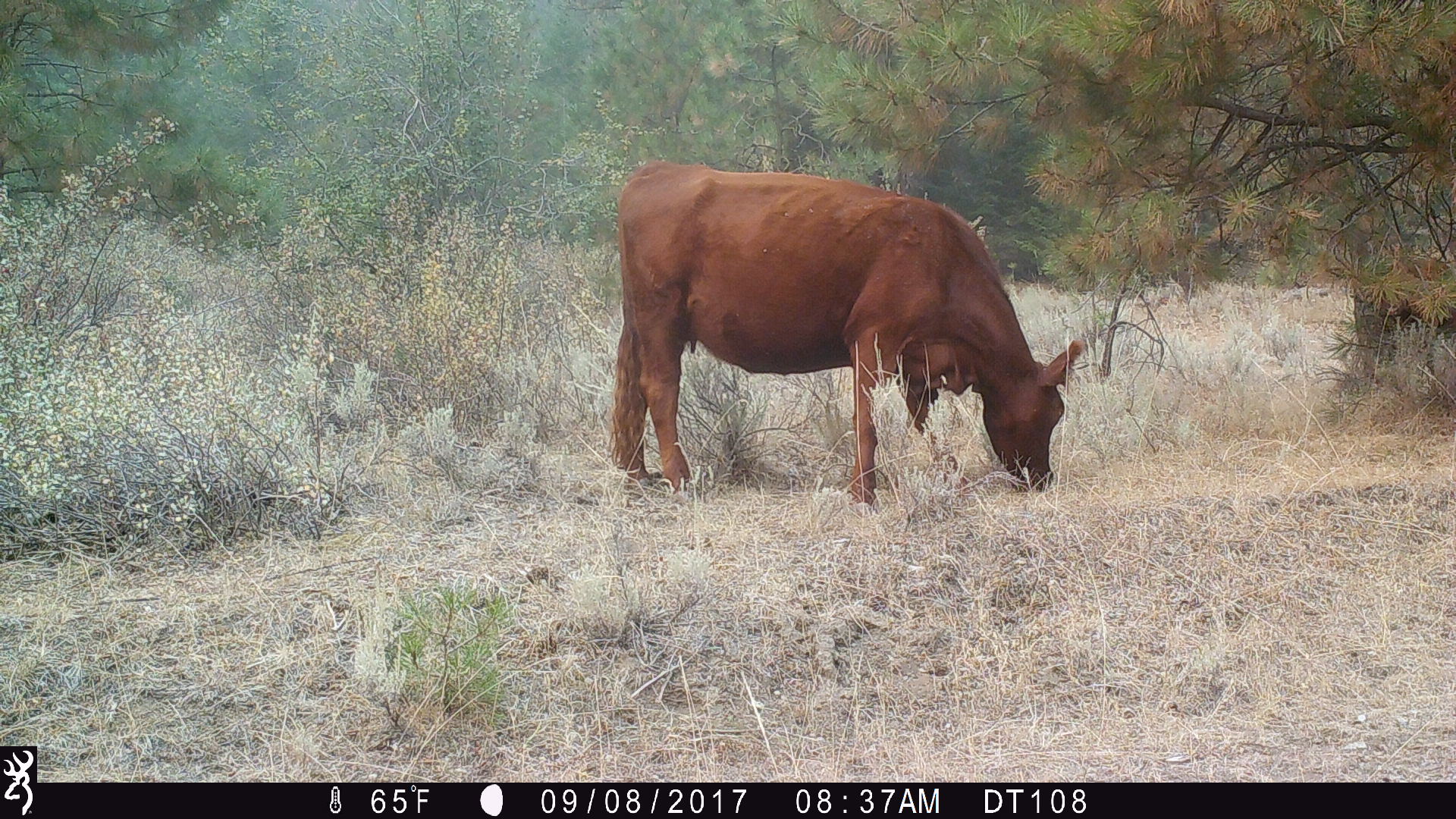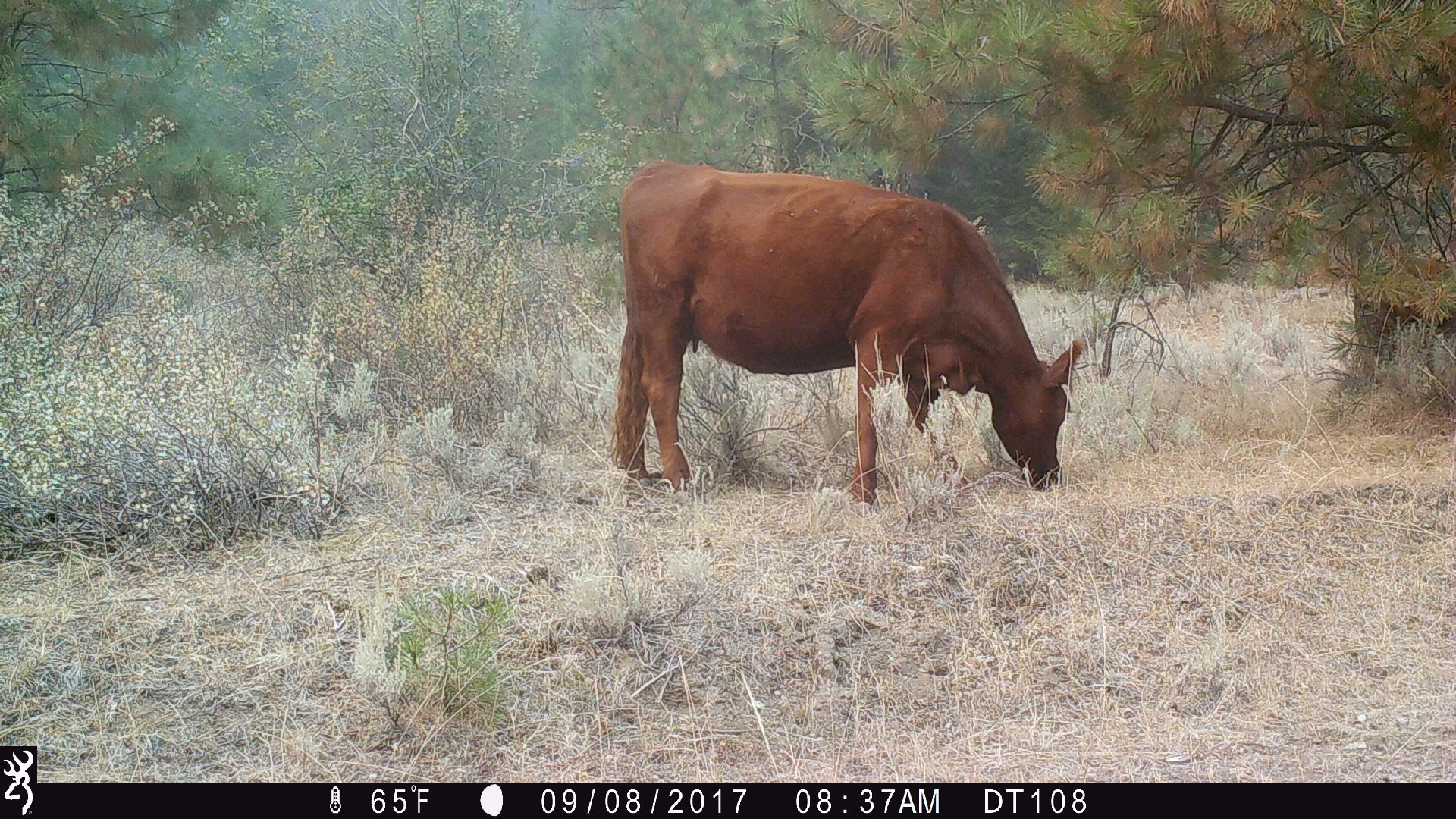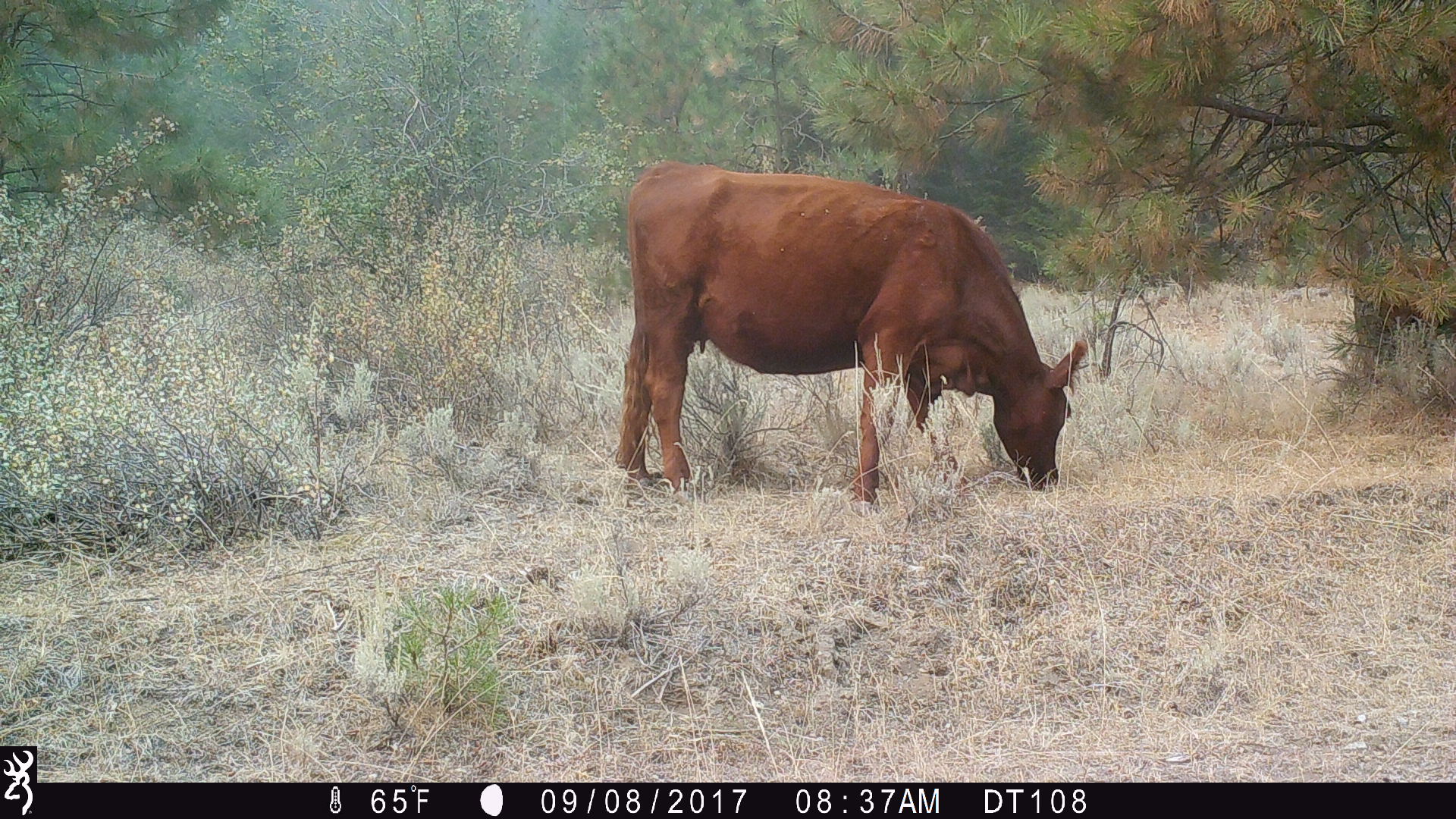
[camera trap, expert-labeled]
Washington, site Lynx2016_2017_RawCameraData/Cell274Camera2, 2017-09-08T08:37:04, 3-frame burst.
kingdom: Animalia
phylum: Chordata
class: Mammalia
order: Artiodactyla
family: Bovidae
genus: Bos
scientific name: Bos taurus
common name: domestic cattle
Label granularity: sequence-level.